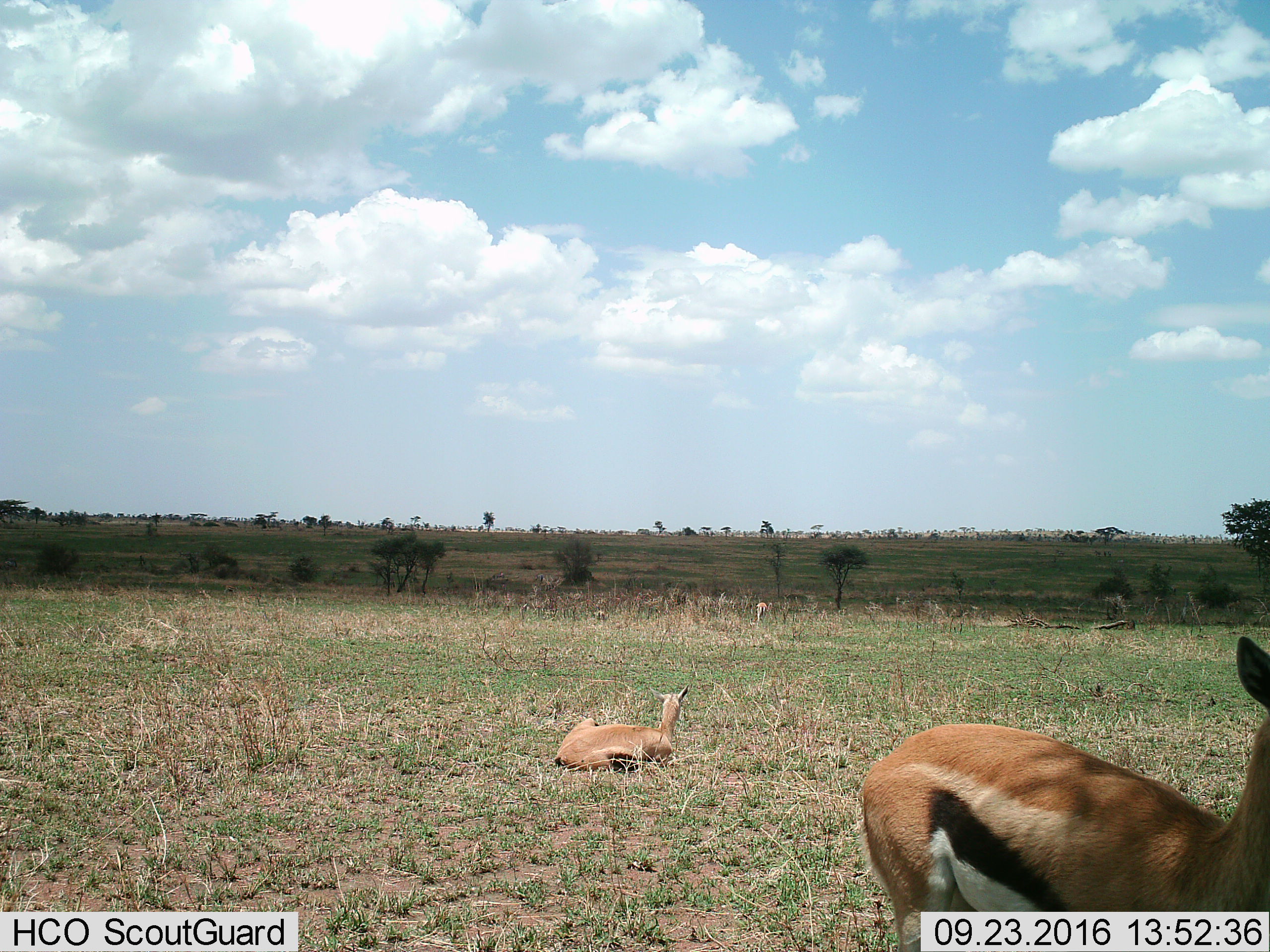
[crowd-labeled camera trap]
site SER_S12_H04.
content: unidentified animal